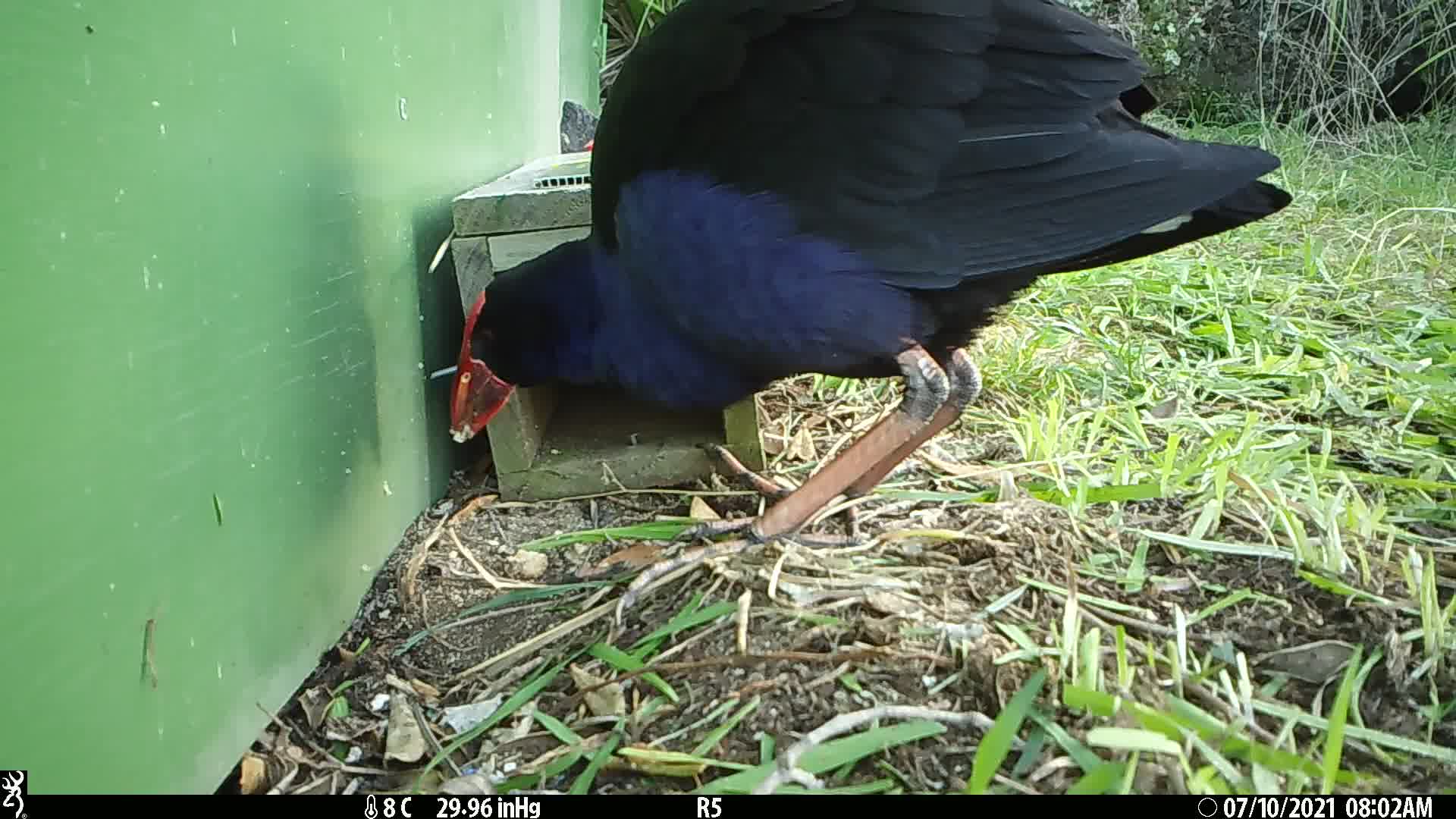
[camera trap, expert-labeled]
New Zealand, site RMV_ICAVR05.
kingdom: Animalia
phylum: Chordata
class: Aves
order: Gruiformes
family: Rallidae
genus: Porphyrio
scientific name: Porphyrio melanotus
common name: australasian swamphen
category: pukeko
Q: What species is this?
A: Pukeko (australasian swamphen) (Porphyrio melanotus).